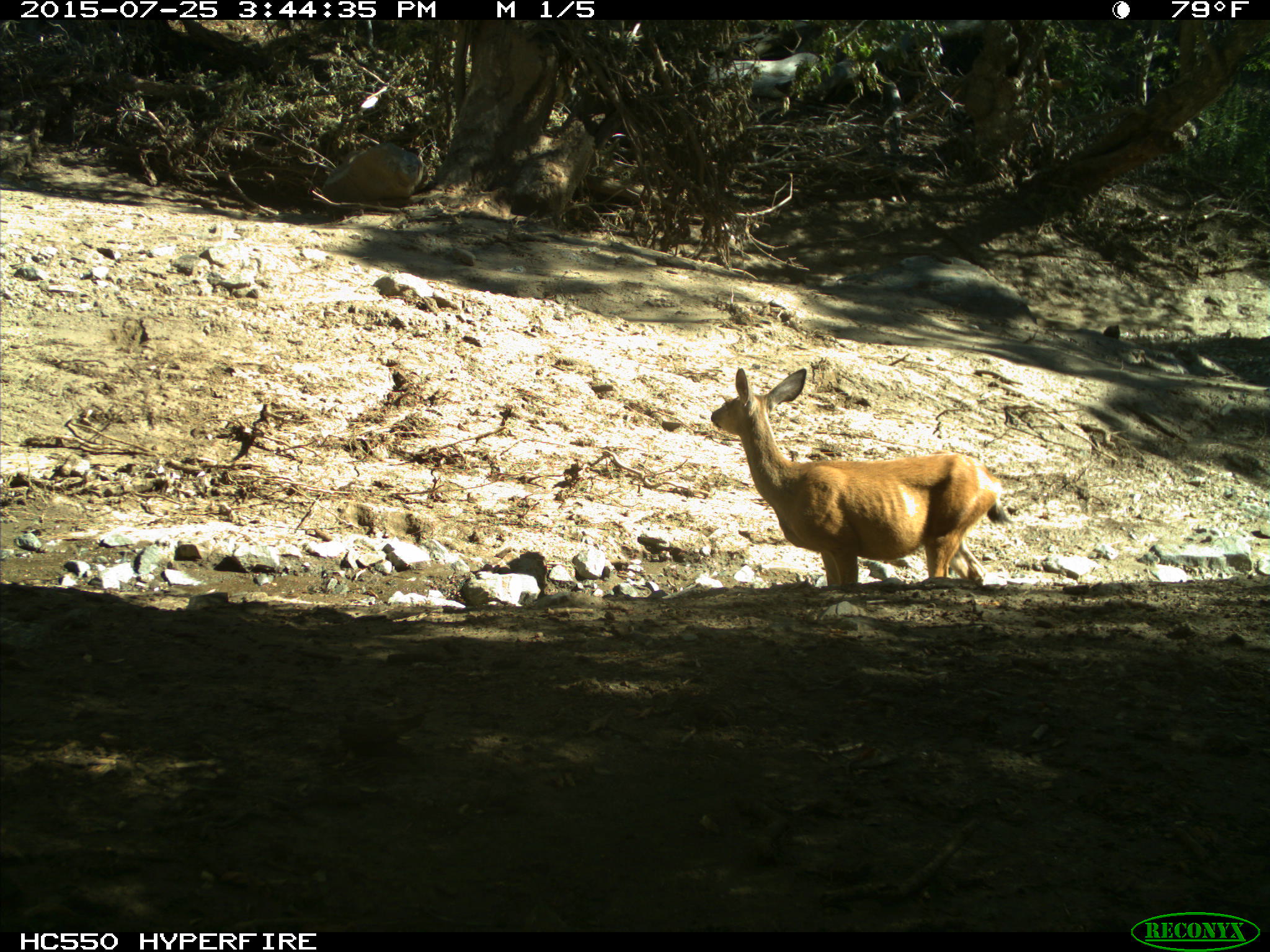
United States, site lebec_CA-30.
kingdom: Animalia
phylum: Chordata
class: Mammalia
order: Artiodactyla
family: Cervidae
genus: Odocoileus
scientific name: Odocoileus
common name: deer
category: unidentified deer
Unidentified deer (deer) (Odocoileus).